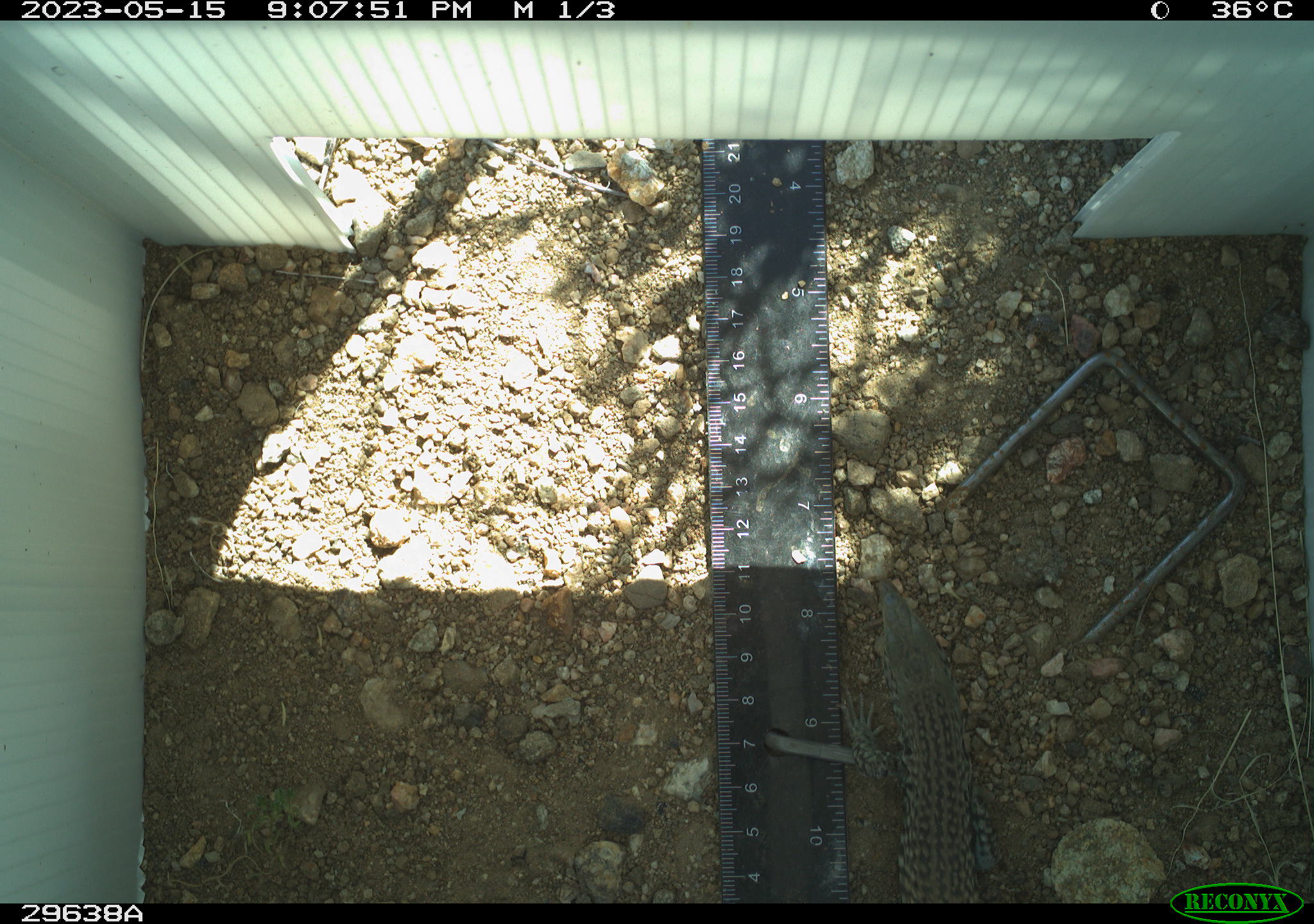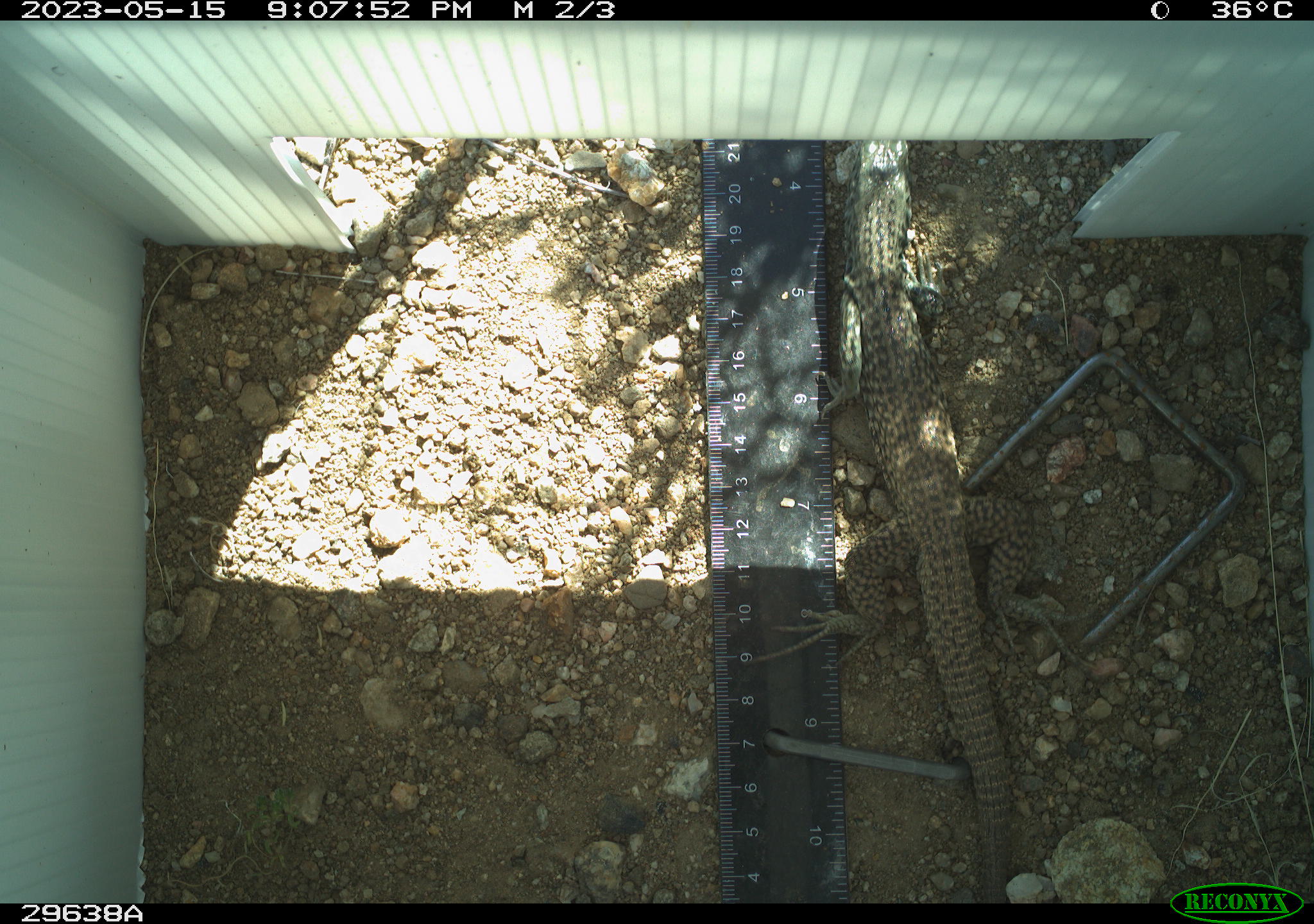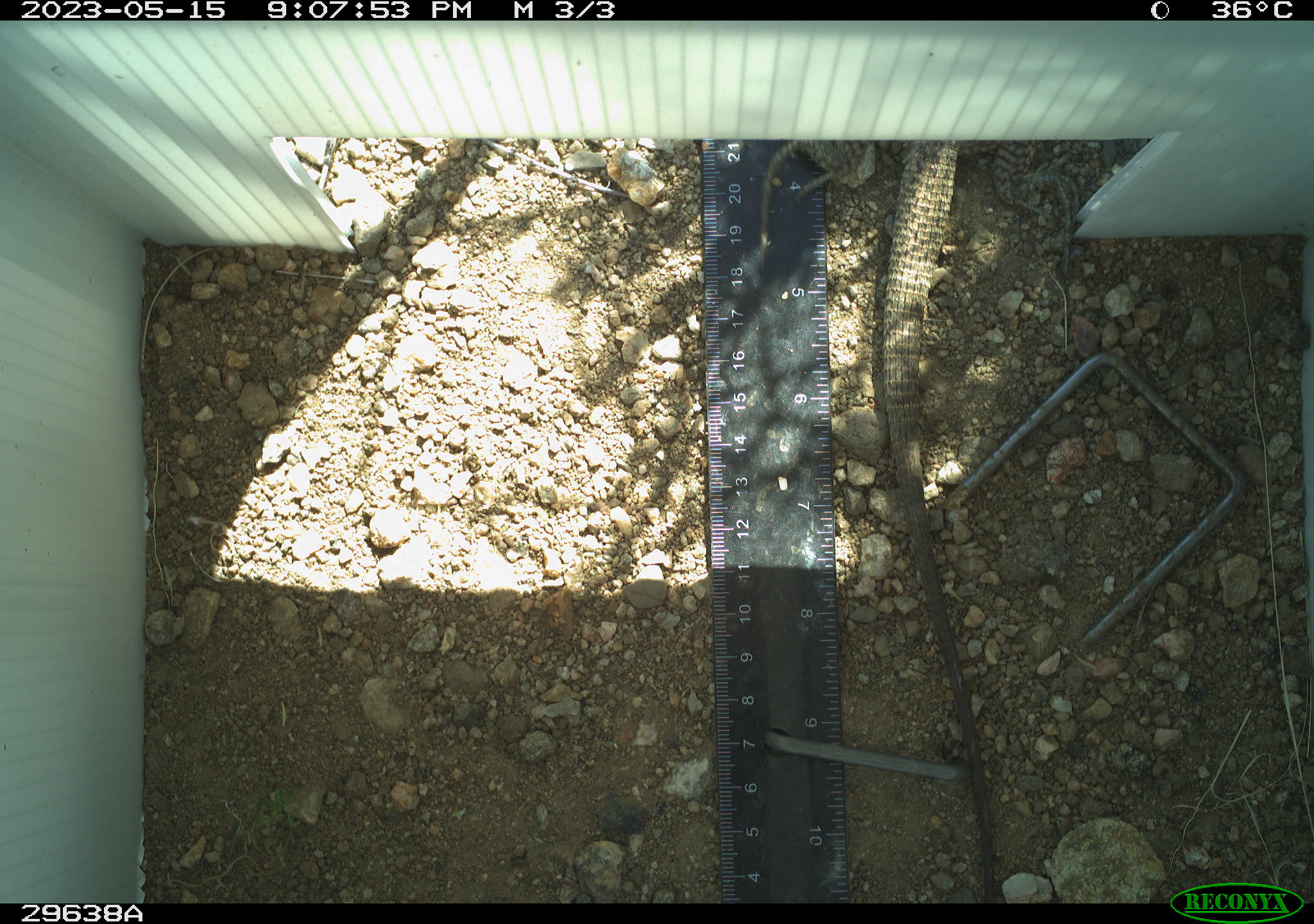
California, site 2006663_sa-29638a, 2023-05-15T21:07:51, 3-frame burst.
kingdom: Animalia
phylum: Chordata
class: Reptilia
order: Squamata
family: Teiidae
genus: Aspidoscelis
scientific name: Aspidoscelis tigris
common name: western whiptail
Western whiptail (Aspidoscelis tigris).